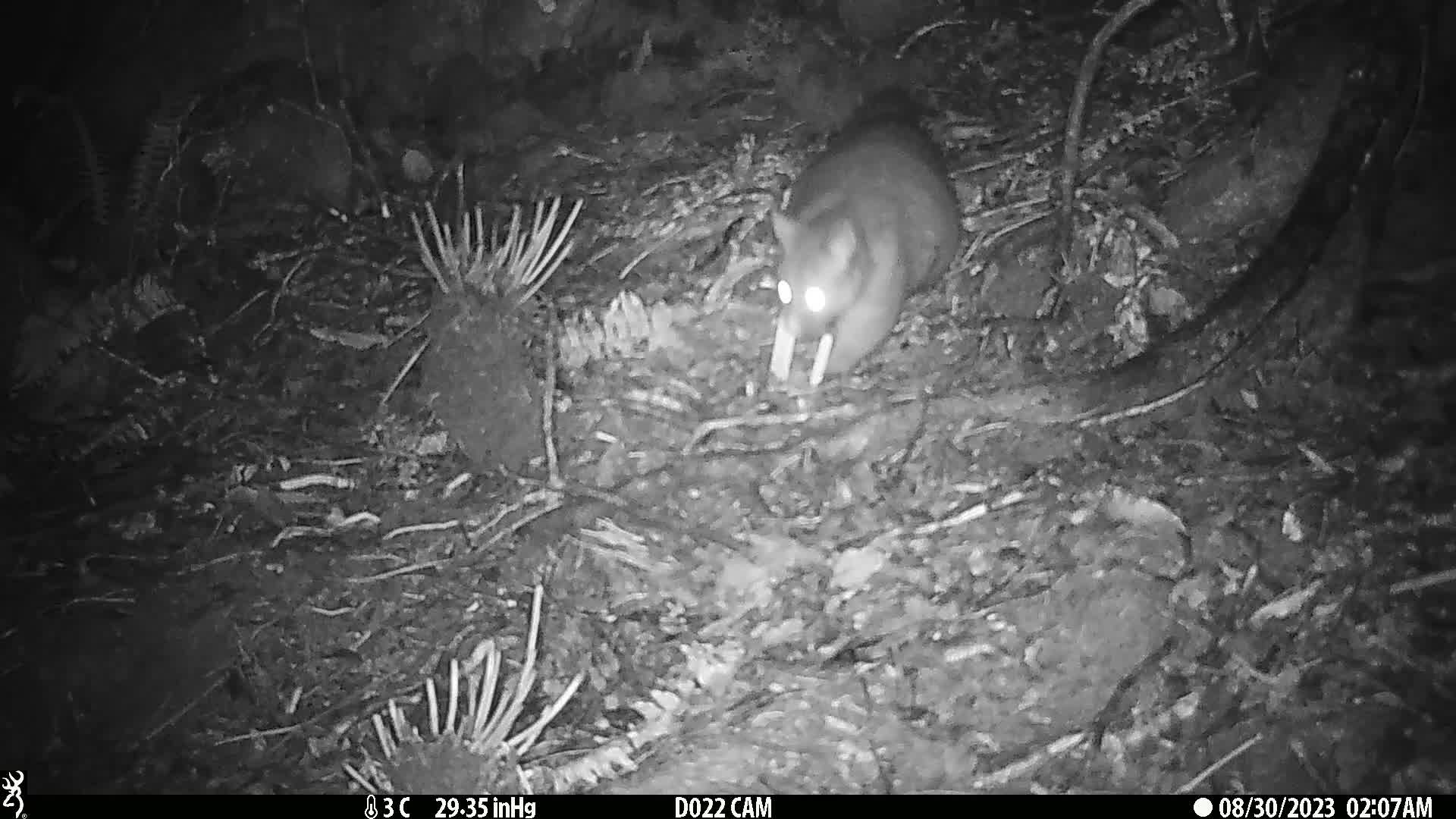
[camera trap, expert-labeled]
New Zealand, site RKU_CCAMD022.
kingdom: Animalia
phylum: Chordata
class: Mammalia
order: Diprotodontia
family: Phalangeridae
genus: Trichosurus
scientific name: Trichosurus vulpecula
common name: common brushtail possum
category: possum